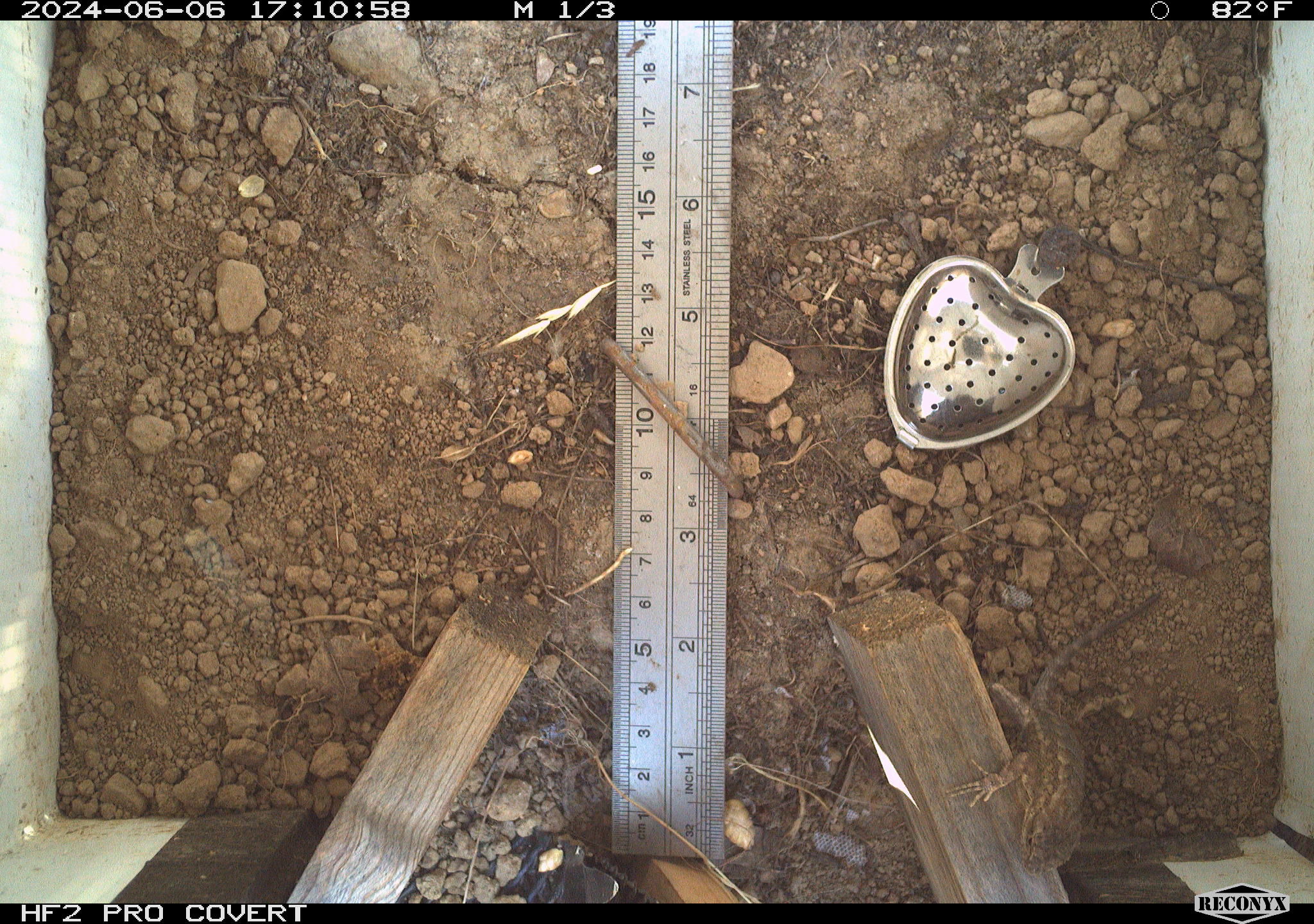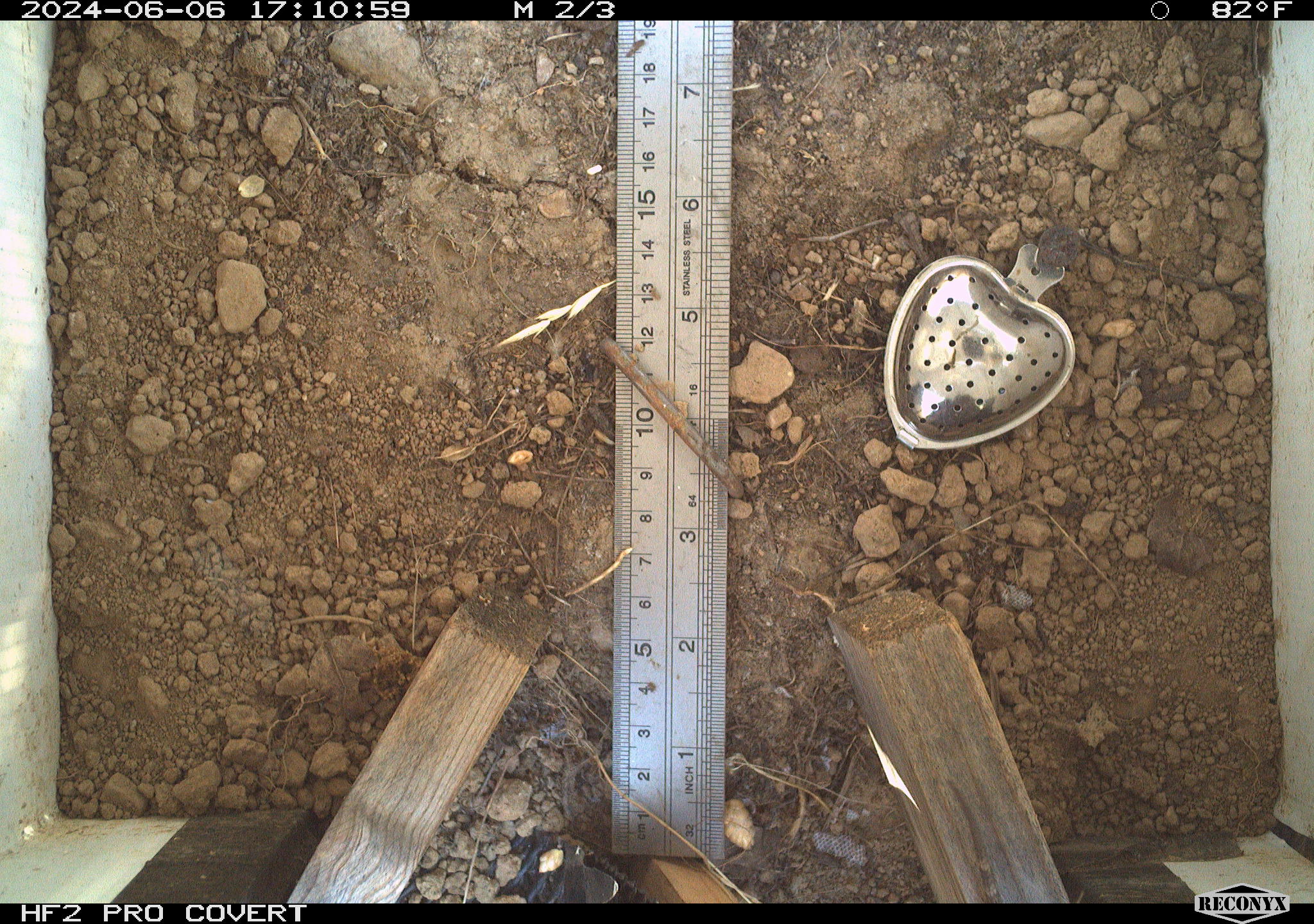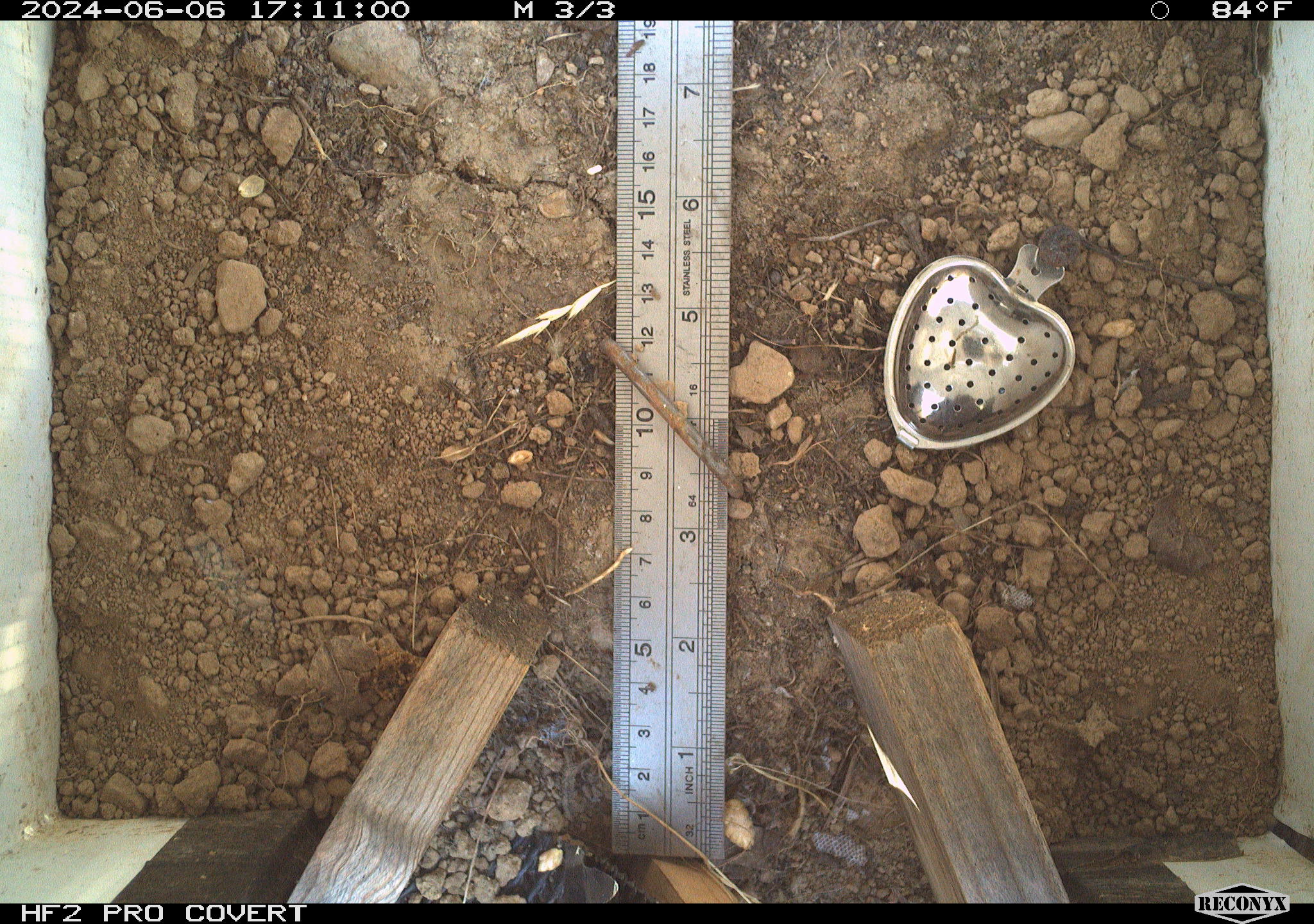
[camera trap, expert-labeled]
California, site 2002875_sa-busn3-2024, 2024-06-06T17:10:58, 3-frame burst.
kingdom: Animalia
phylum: Chordata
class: Reptilia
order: Squamata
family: Phrynosomatidae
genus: Sceloporus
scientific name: Sceloporus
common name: spiny lizards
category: sceloporus species